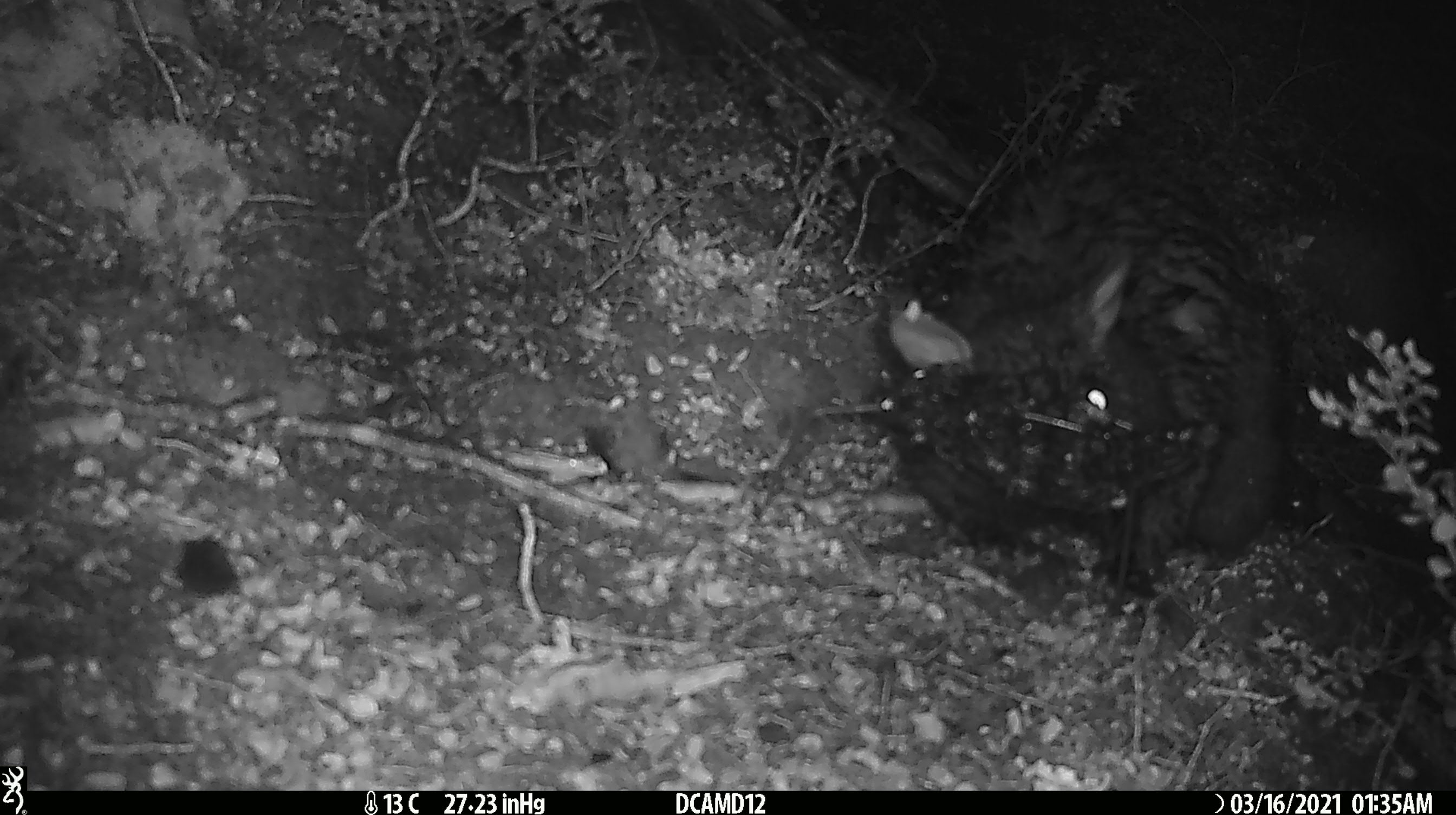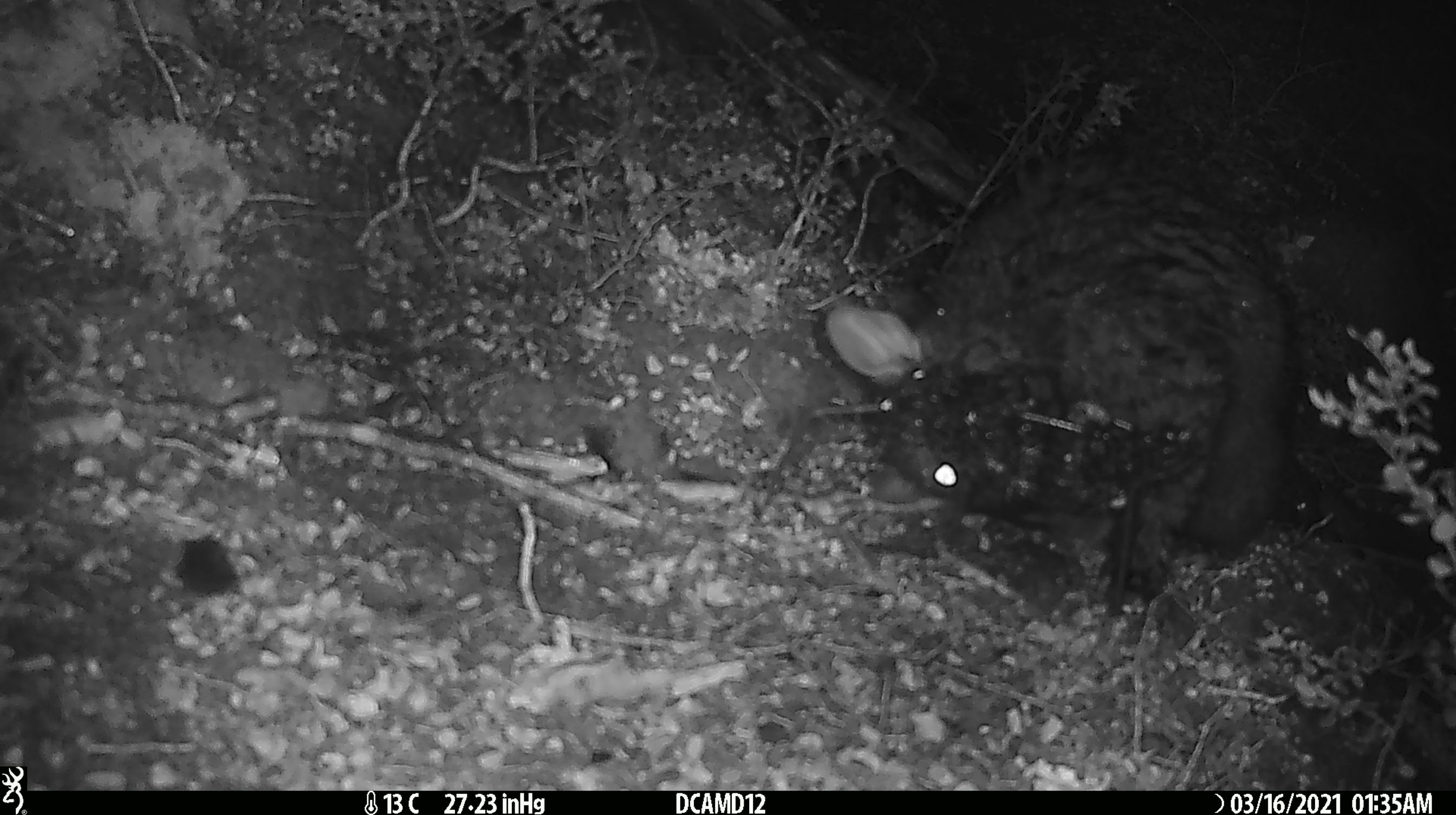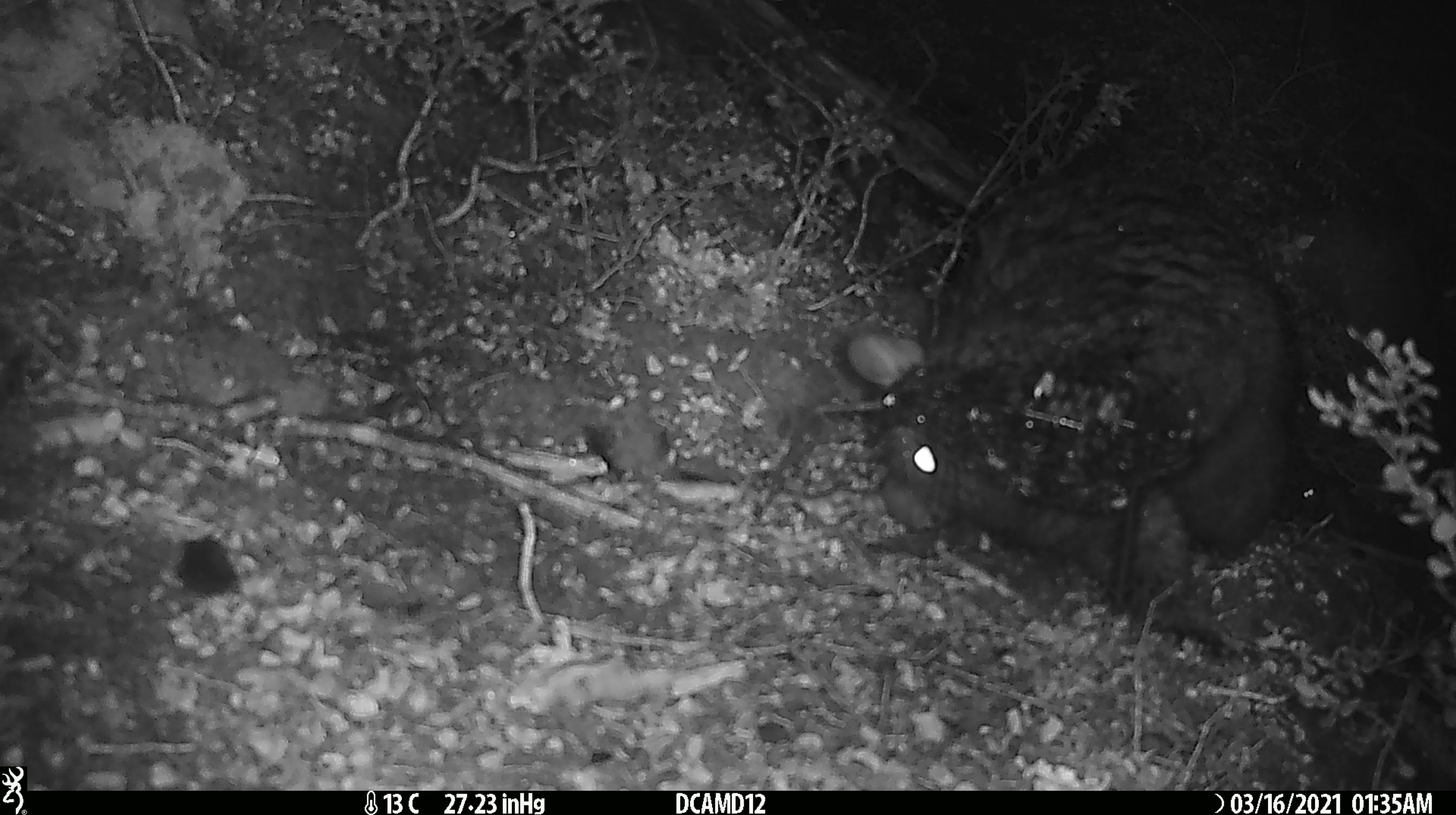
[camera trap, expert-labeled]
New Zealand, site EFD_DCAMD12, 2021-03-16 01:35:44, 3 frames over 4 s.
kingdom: Animalia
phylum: Chordata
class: Mammalia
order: Diprotodontia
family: Phalangeridae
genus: Trichosurus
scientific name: Trichosurus vulpecula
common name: common brushtail possum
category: possum